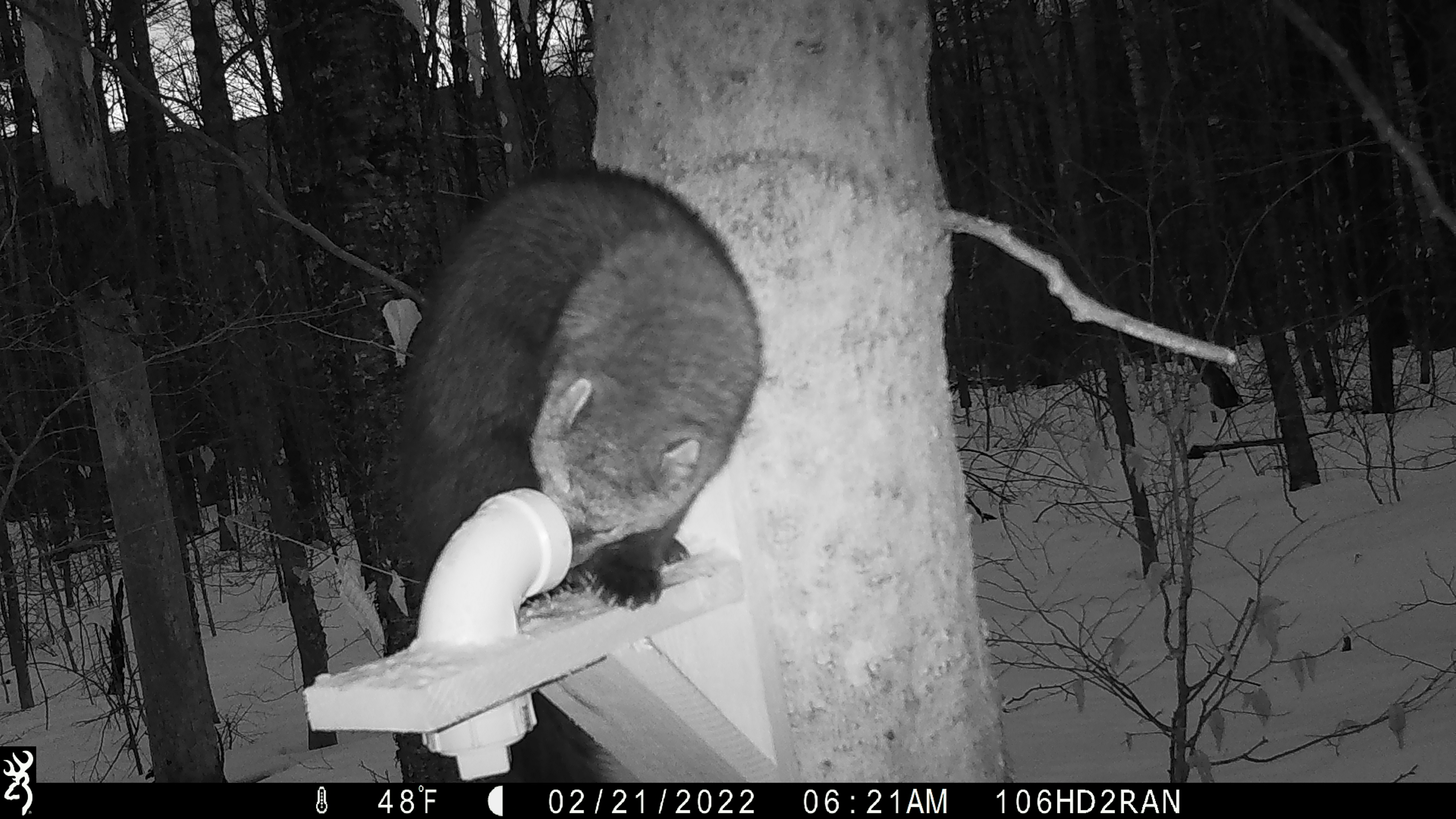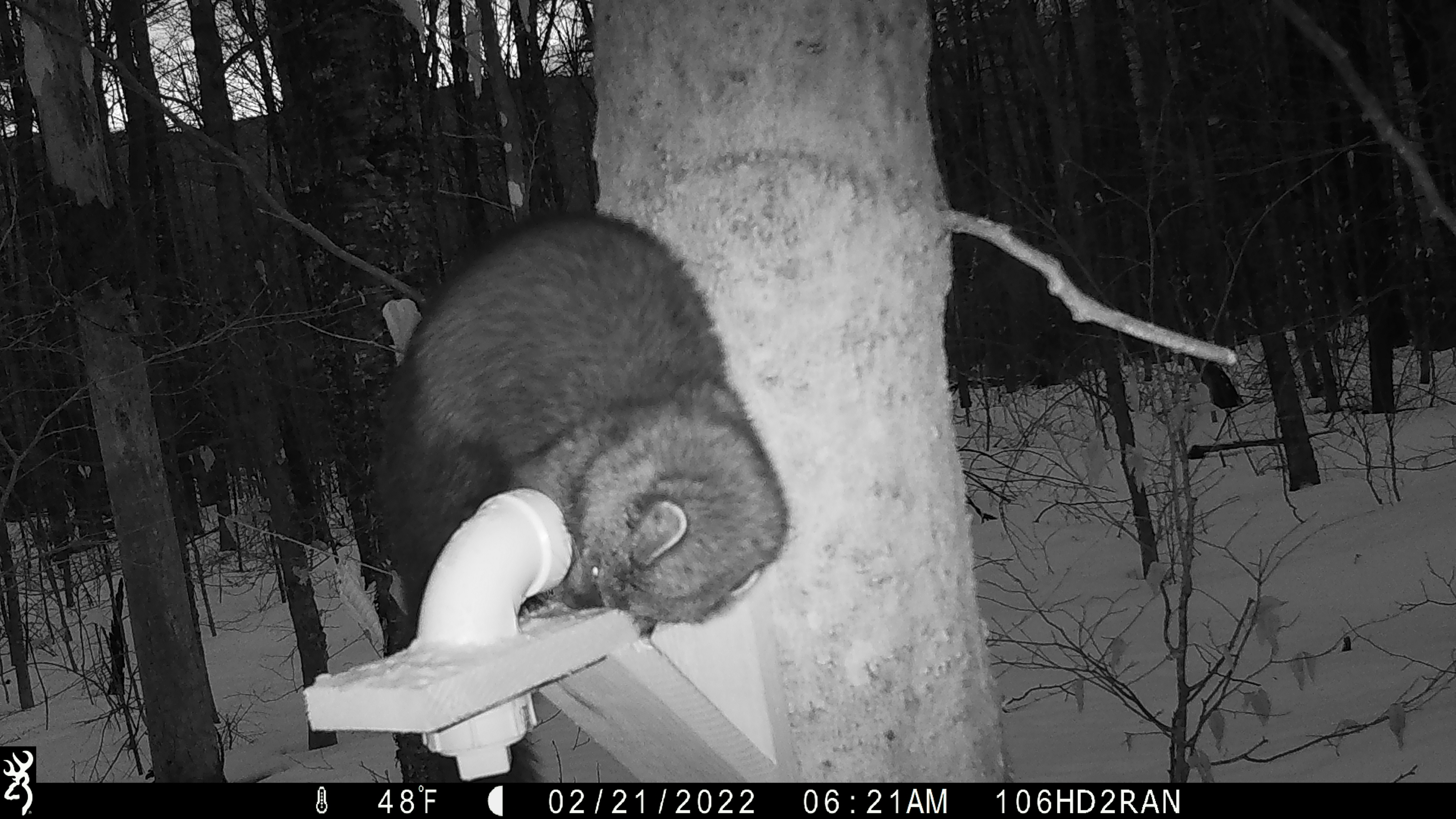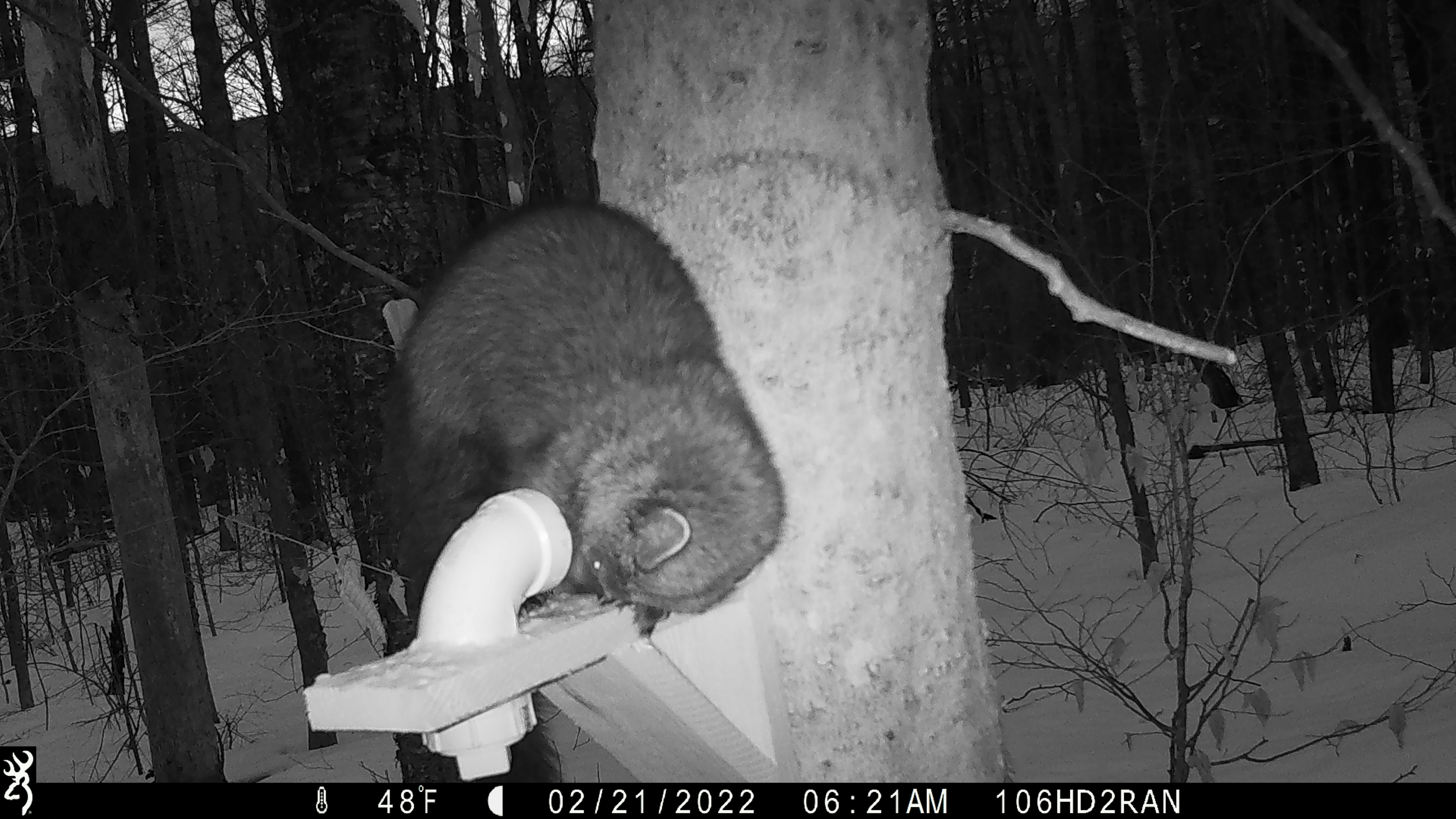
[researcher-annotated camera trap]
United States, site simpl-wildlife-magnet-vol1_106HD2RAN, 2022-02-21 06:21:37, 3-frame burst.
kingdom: Animalia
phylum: Chordata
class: Mammalia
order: Carnivora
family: Mustelidae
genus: Pekania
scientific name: Pekania pennanti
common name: fisher